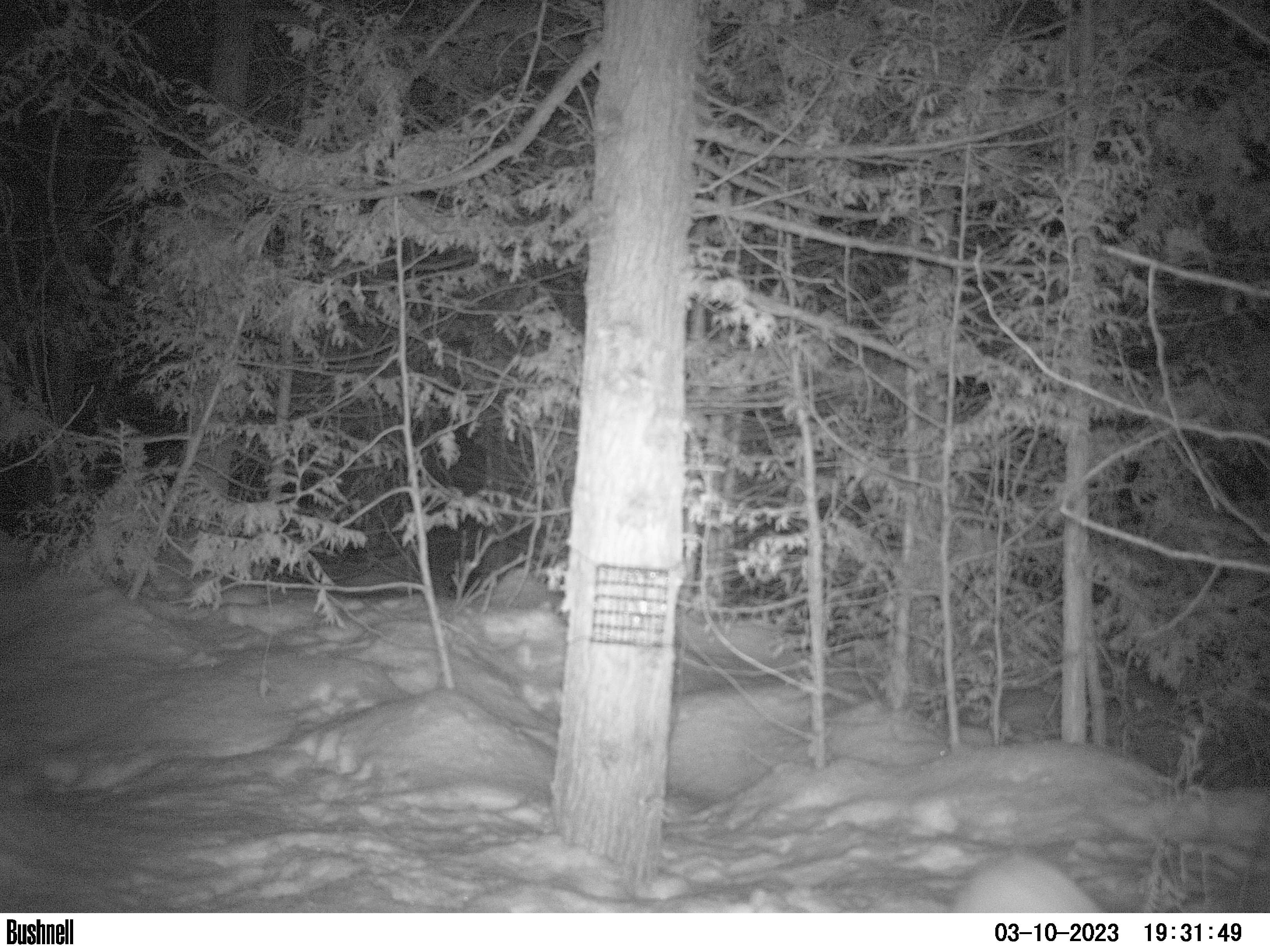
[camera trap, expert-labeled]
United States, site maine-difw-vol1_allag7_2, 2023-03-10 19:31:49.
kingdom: Animalia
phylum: Chordata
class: Mammalia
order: Lagomorpha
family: Leporidae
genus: Lepus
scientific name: Lepus americanus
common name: snowshoe hare